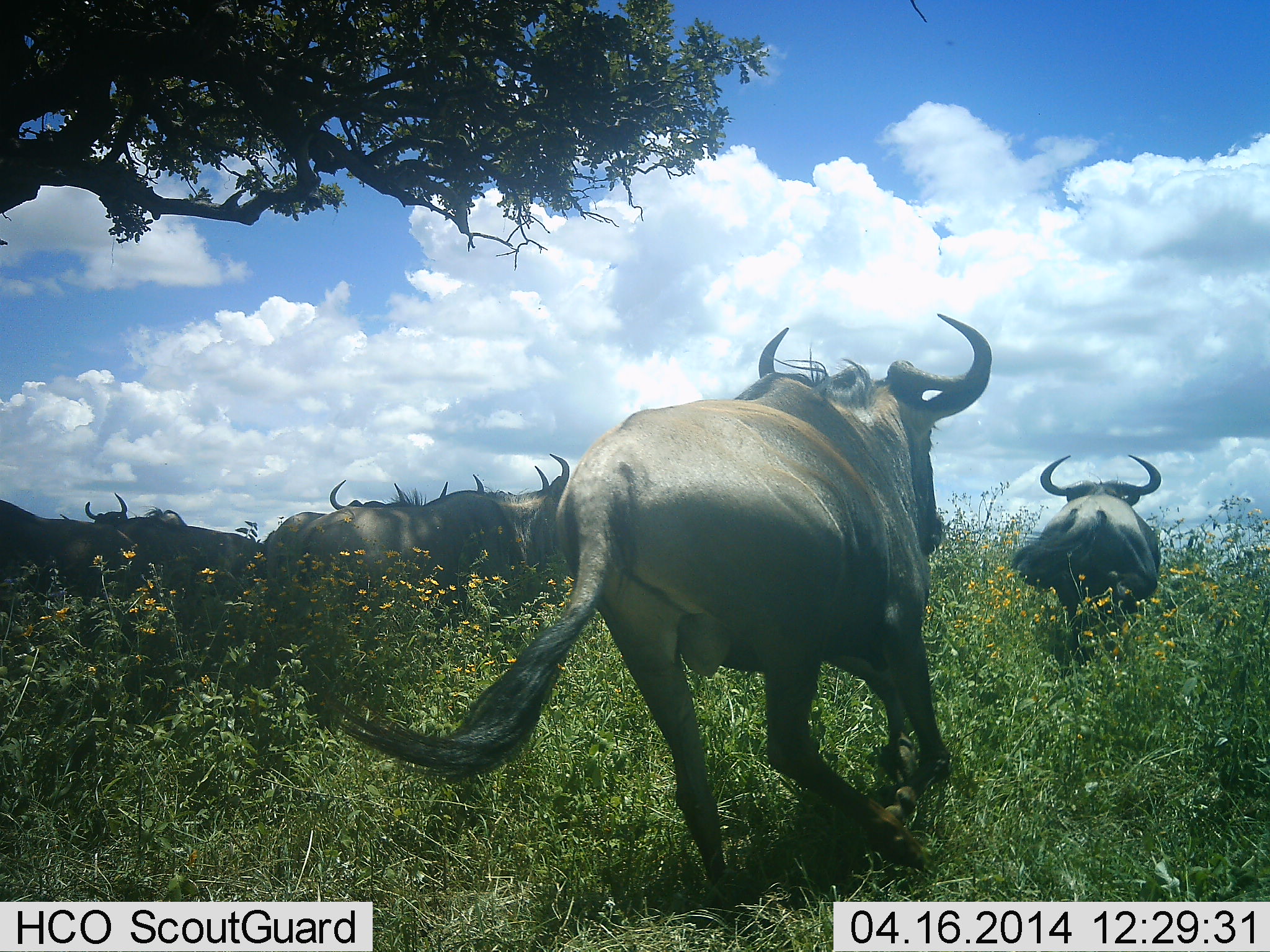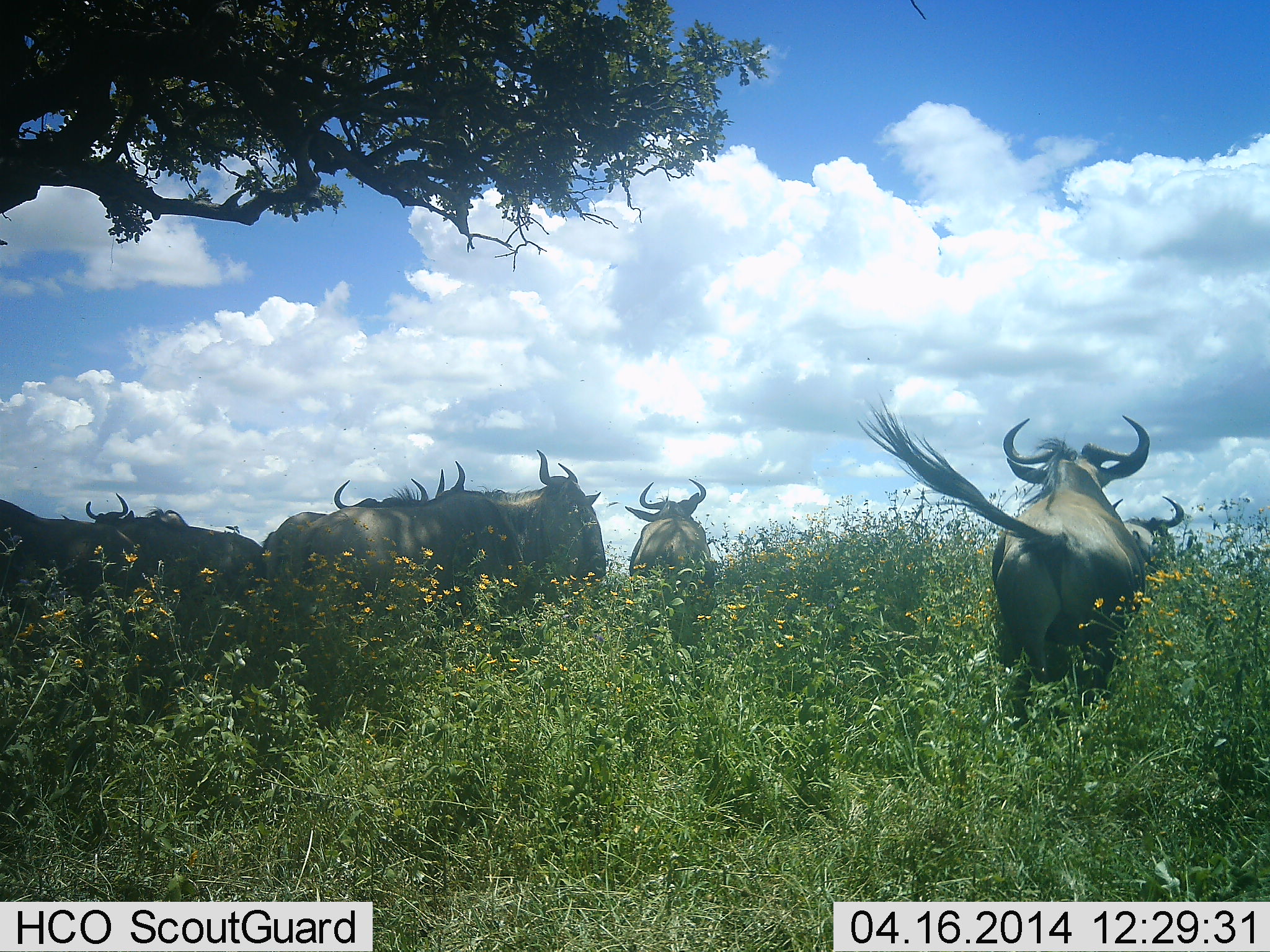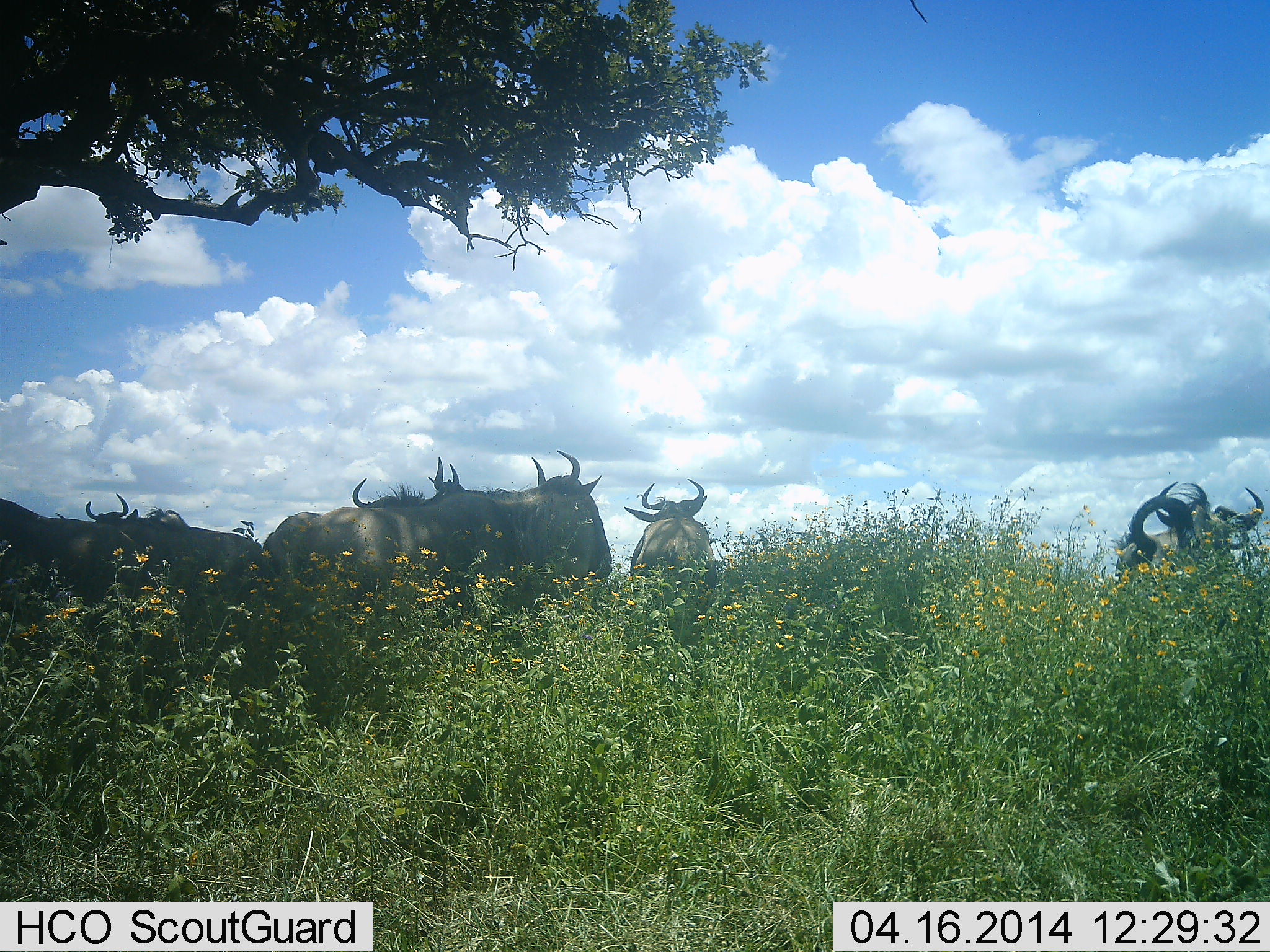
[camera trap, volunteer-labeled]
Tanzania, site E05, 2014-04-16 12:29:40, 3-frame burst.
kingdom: Animalia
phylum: Chordata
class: Mammalia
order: Artiodactyla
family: Bovidae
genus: Connochaetes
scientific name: Connochaetes taurinus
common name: blue wildebeest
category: wildebeest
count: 8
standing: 60%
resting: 10%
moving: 80%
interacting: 10%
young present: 0%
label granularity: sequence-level